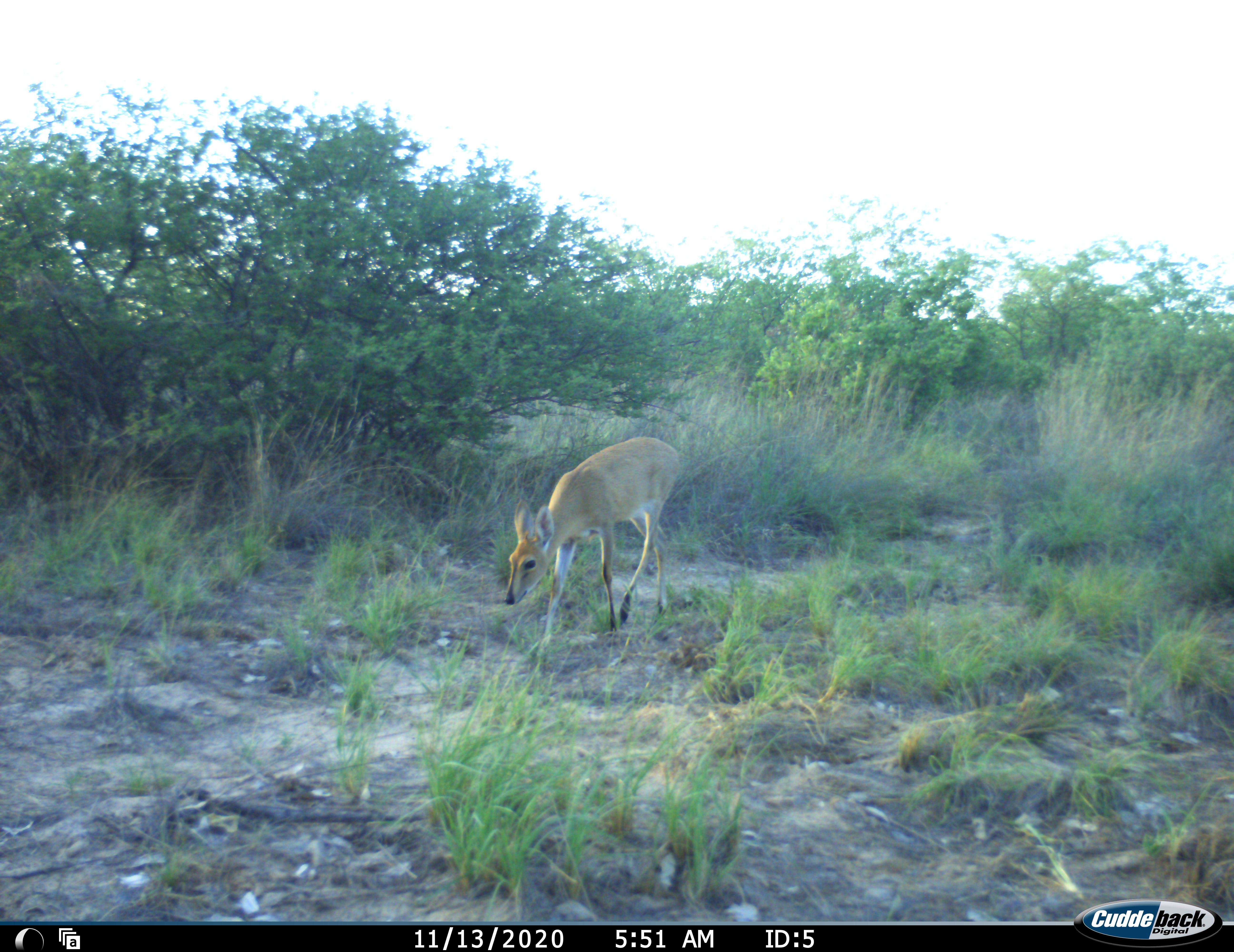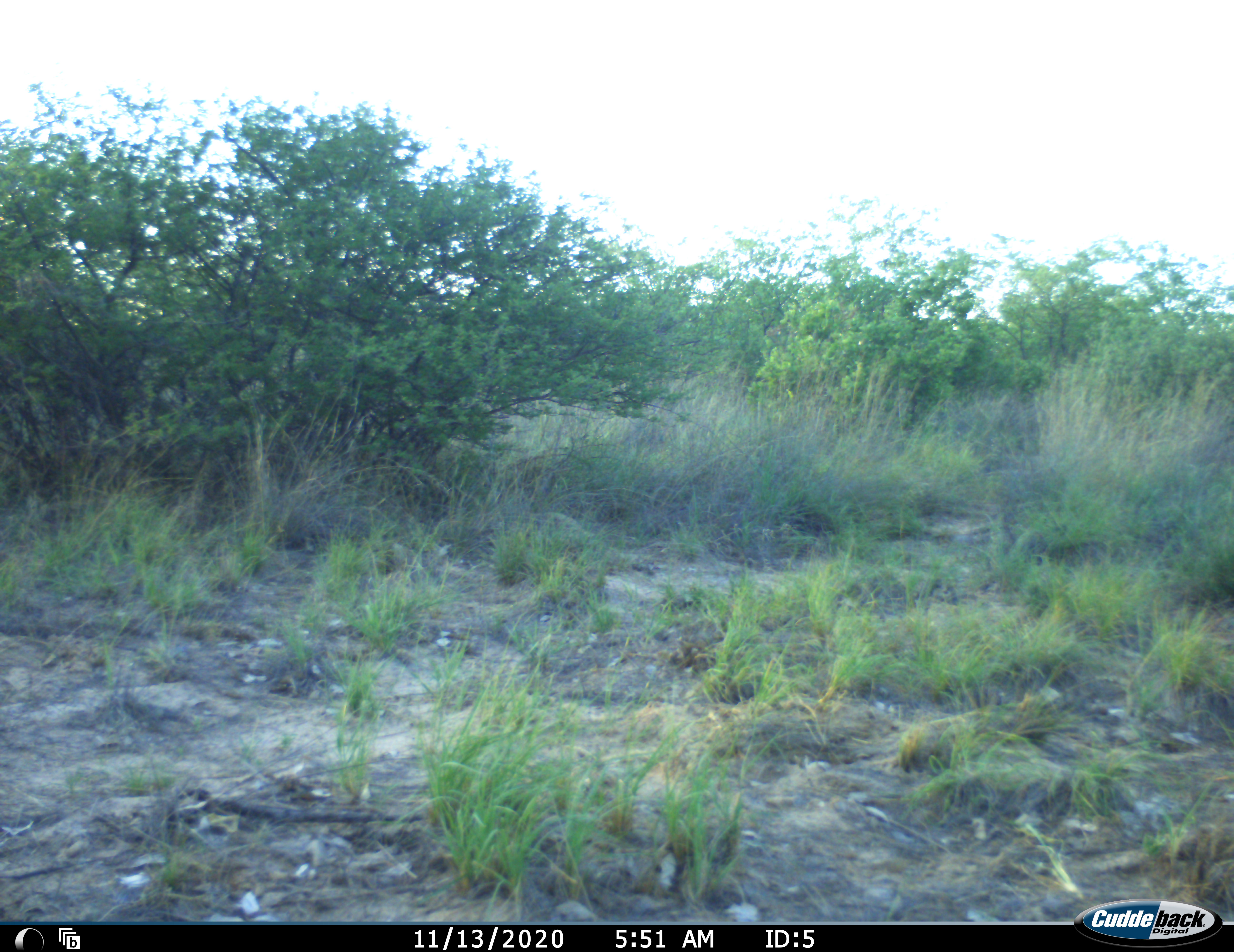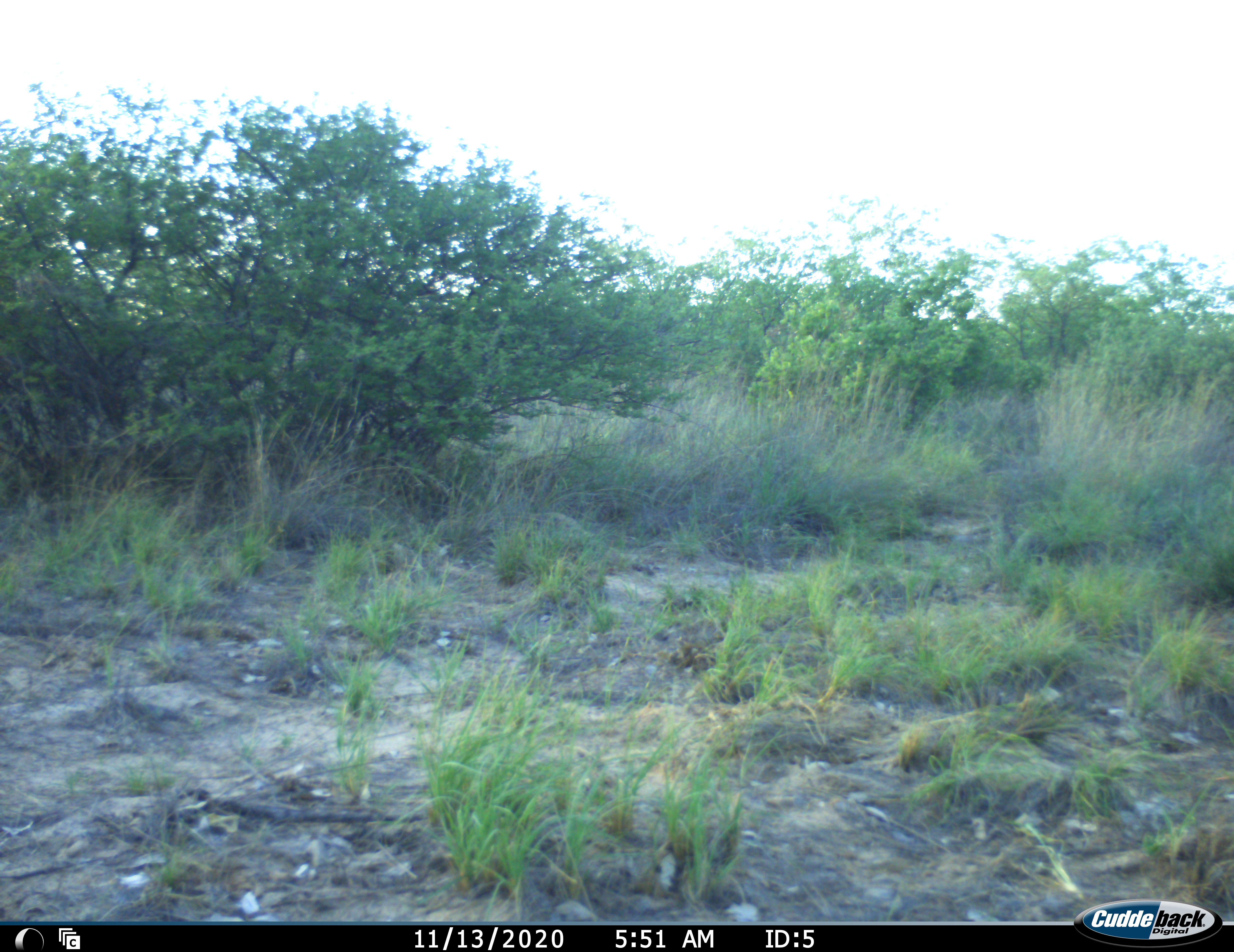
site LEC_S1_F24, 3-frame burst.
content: unidentified animal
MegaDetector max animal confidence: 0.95